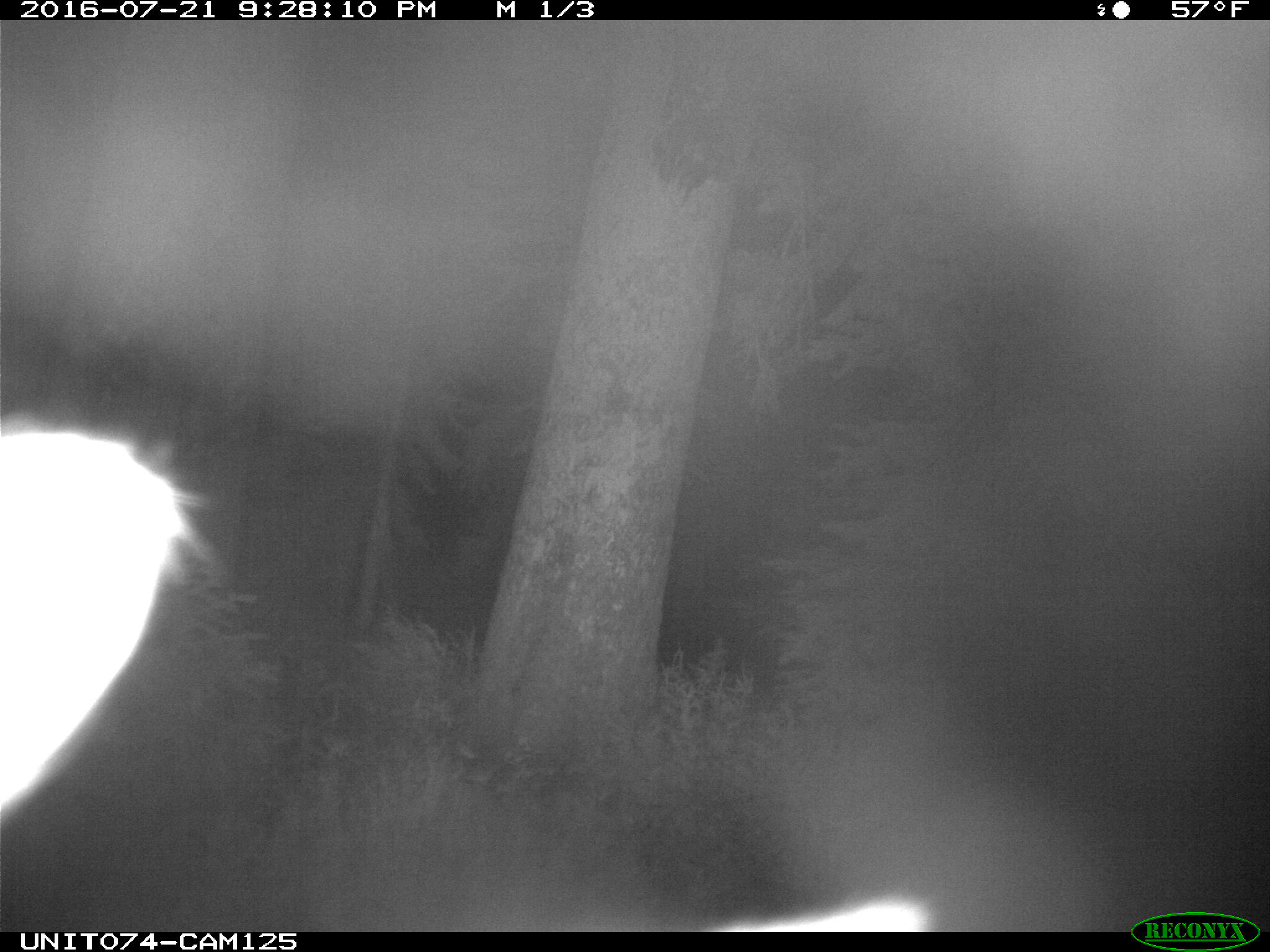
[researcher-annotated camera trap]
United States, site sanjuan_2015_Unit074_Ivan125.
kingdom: Animalia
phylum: Chordata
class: Mammalia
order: Artiodactyla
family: Cervidae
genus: Cervus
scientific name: Cervus elaphus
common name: red deer